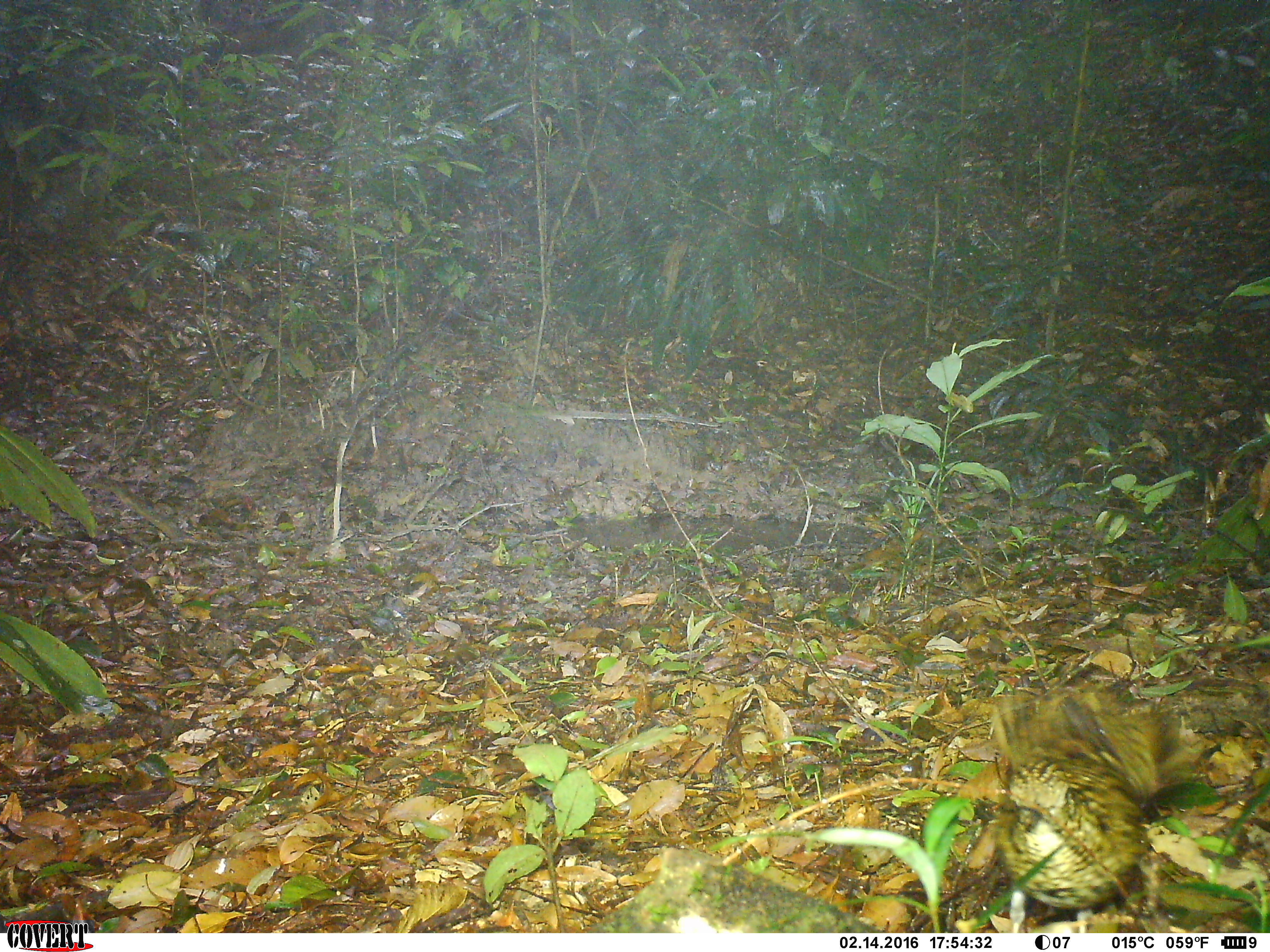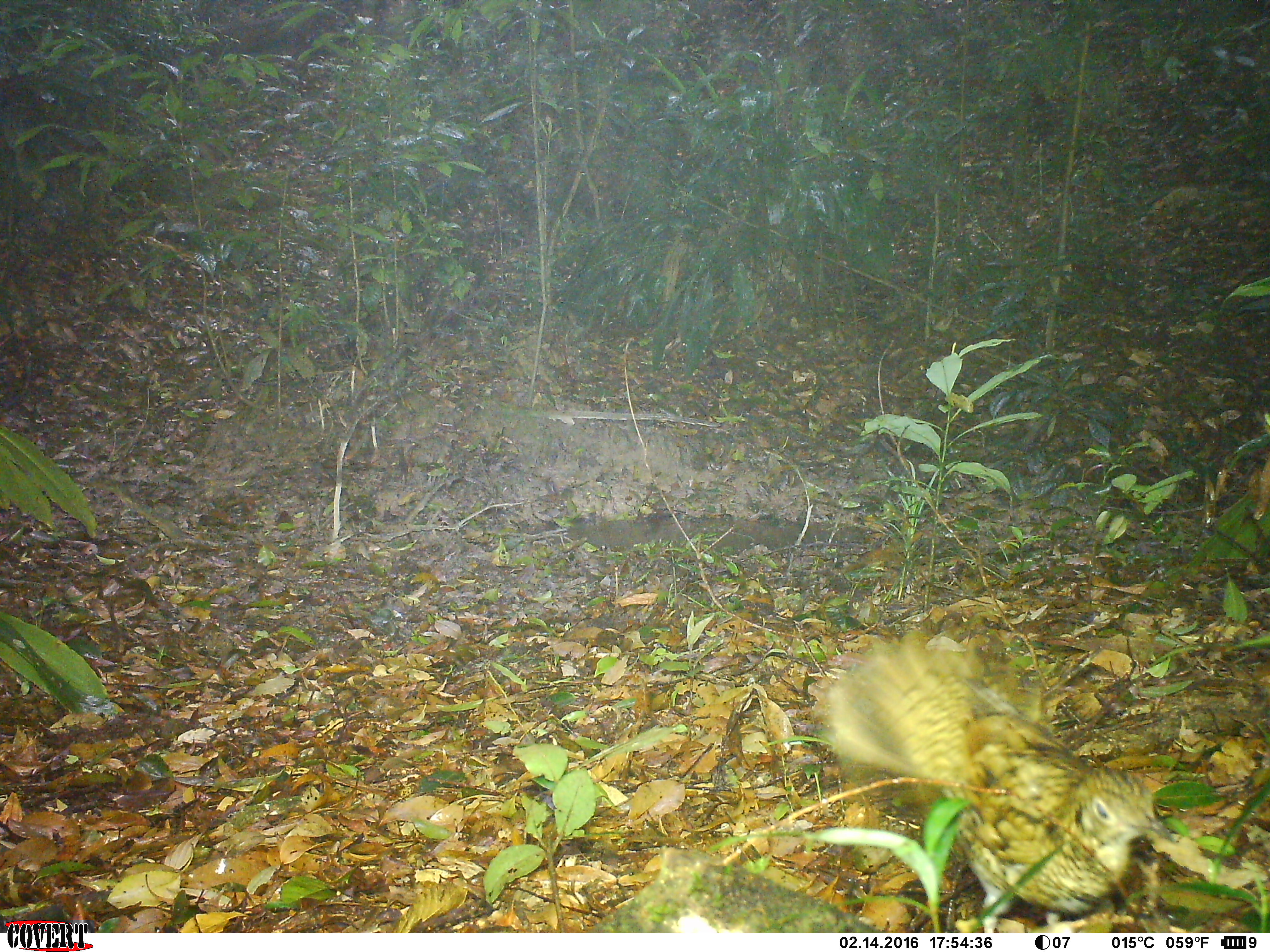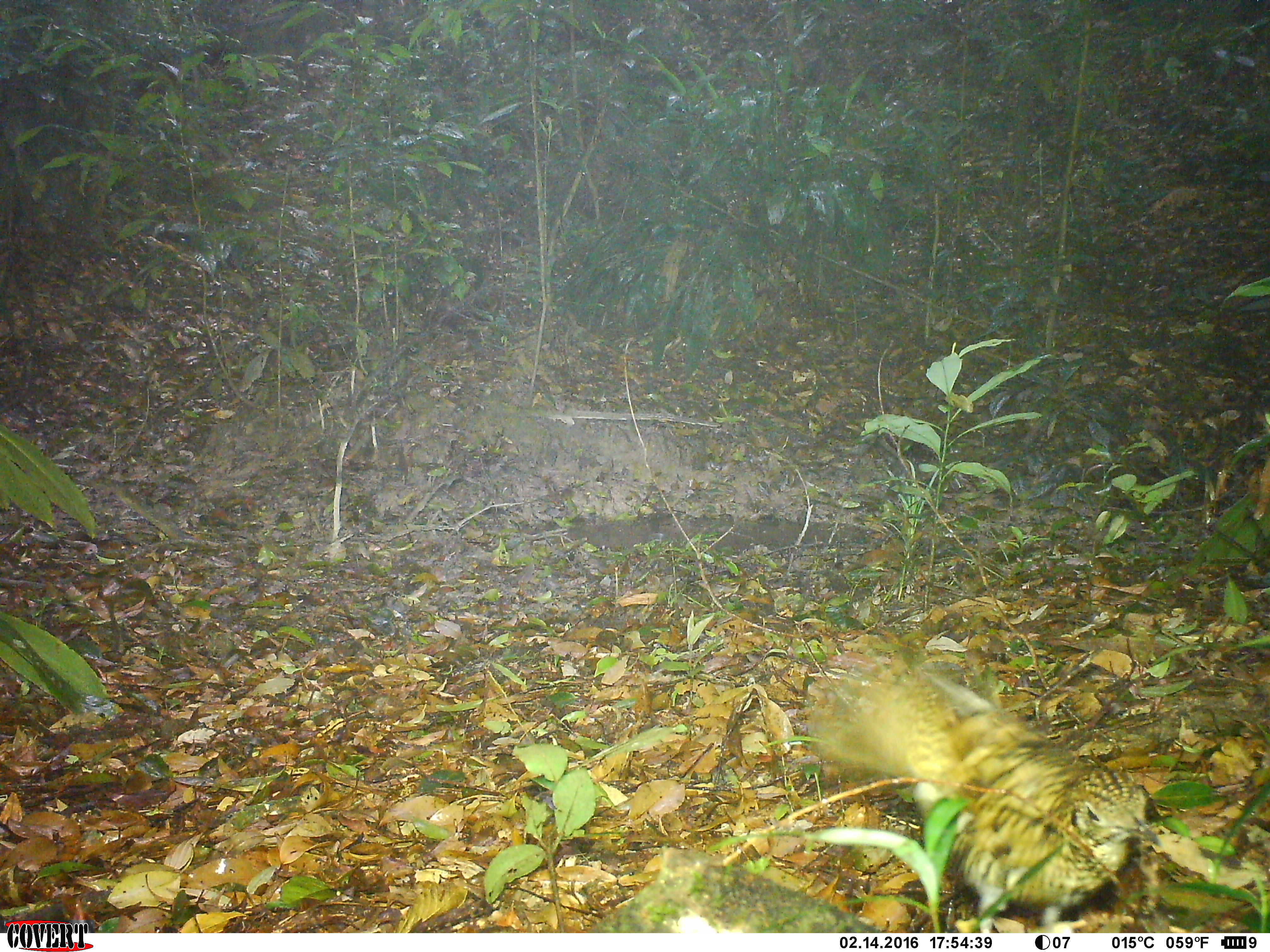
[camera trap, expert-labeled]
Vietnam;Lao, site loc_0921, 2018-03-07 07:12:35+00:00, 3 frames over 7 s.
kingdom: Animalia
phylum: Chordata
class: Aves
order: Passeriformes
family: Turdidae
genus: Zoothera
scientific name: Zoothera dauma dauma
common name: scaly thrush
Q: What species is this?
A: Scaly thrush (Zoothera dauma dauma).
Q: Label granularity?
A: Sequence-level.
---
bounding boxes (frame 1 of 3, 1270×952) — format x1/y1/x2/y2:
scaly thrush: 981/684/1200/931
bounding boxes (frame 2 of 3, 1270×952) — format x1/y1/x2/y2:
scaly thrush: 813/626/1181/932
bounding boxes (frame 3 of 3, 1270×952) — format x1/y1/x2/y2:
scaly thrush: 801/642/1161/930